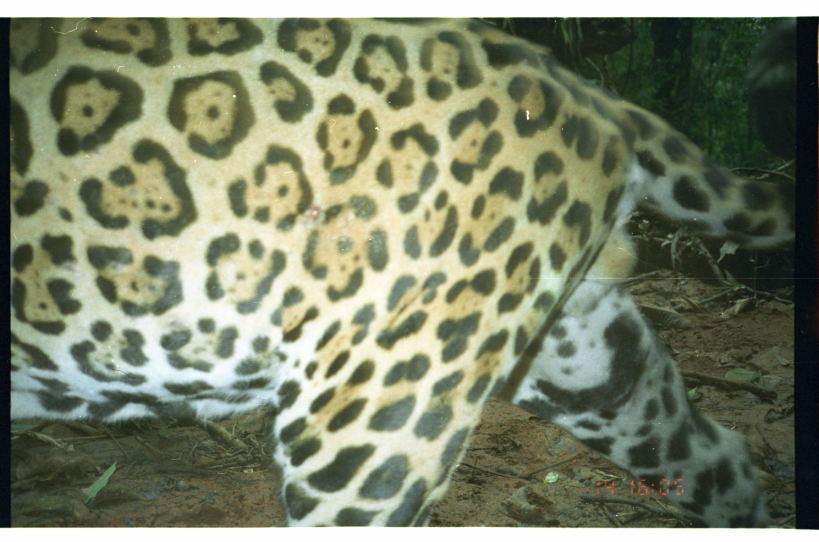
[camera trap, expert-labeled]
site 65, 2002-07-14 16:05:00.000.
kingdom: Animalia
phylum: Chordata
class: Mammalia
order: Carnivora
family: Felidae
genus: Panthera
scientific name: Panthera onca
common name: jaguar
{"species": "Panthera onca (jaguar)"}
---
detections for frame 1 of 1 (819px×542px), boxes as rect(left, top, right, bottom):
panthera onca: rect(11, 18, 794, 526)